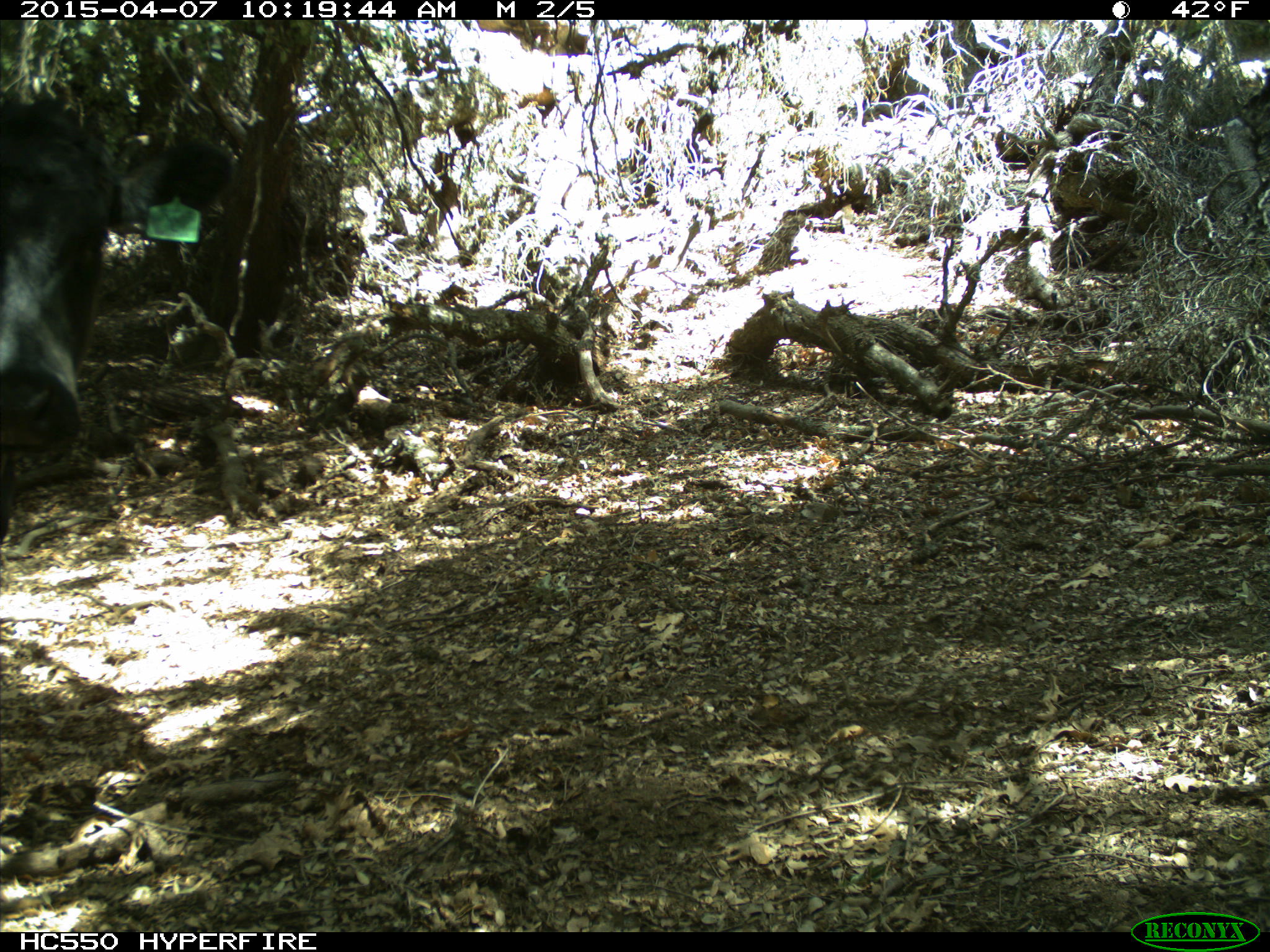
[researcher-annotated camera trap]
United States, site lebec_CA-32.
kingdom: Animalia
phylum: Chordata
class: Mammalia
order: Artiodactyla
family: Bovidae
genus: Bos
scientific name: Bos taurus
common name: domestic cow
Bos taurus (domestic cow).